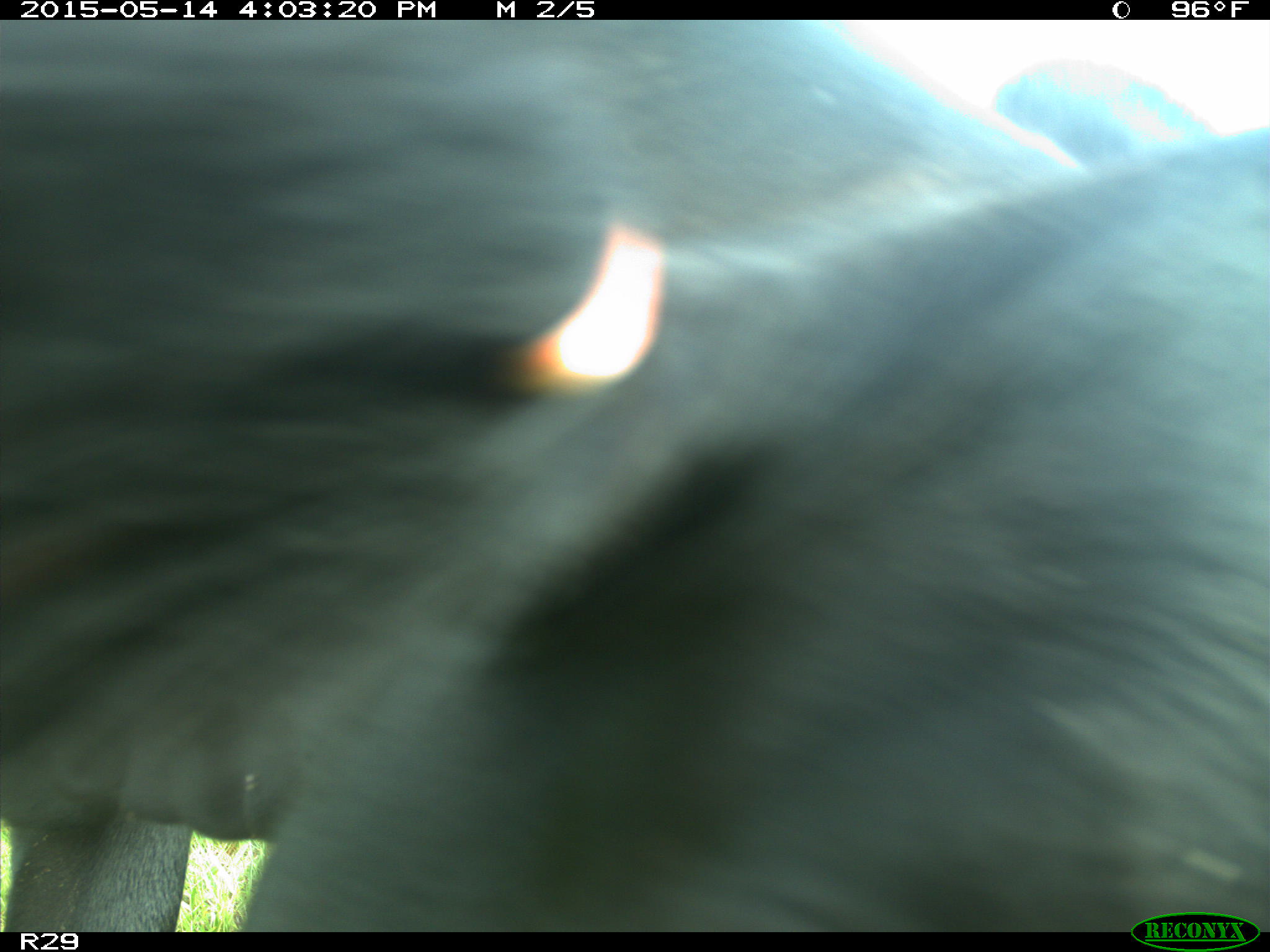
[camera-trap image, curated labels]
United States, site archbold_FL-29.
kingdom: Animalia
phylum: Chordata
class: Mammalia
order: Artiodactyla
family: Bovidae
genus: Bos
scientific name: Bos taurus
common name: domestic cow